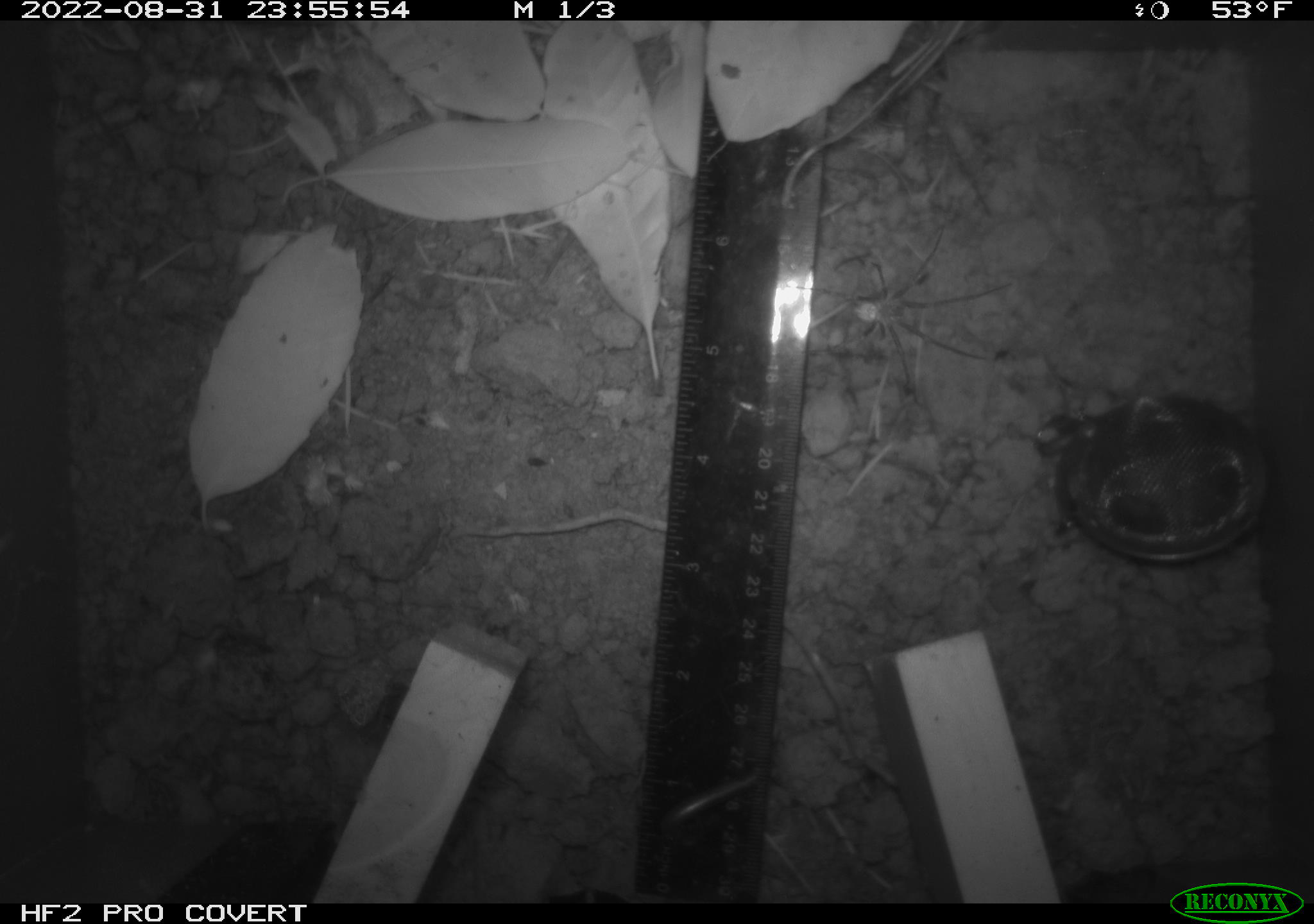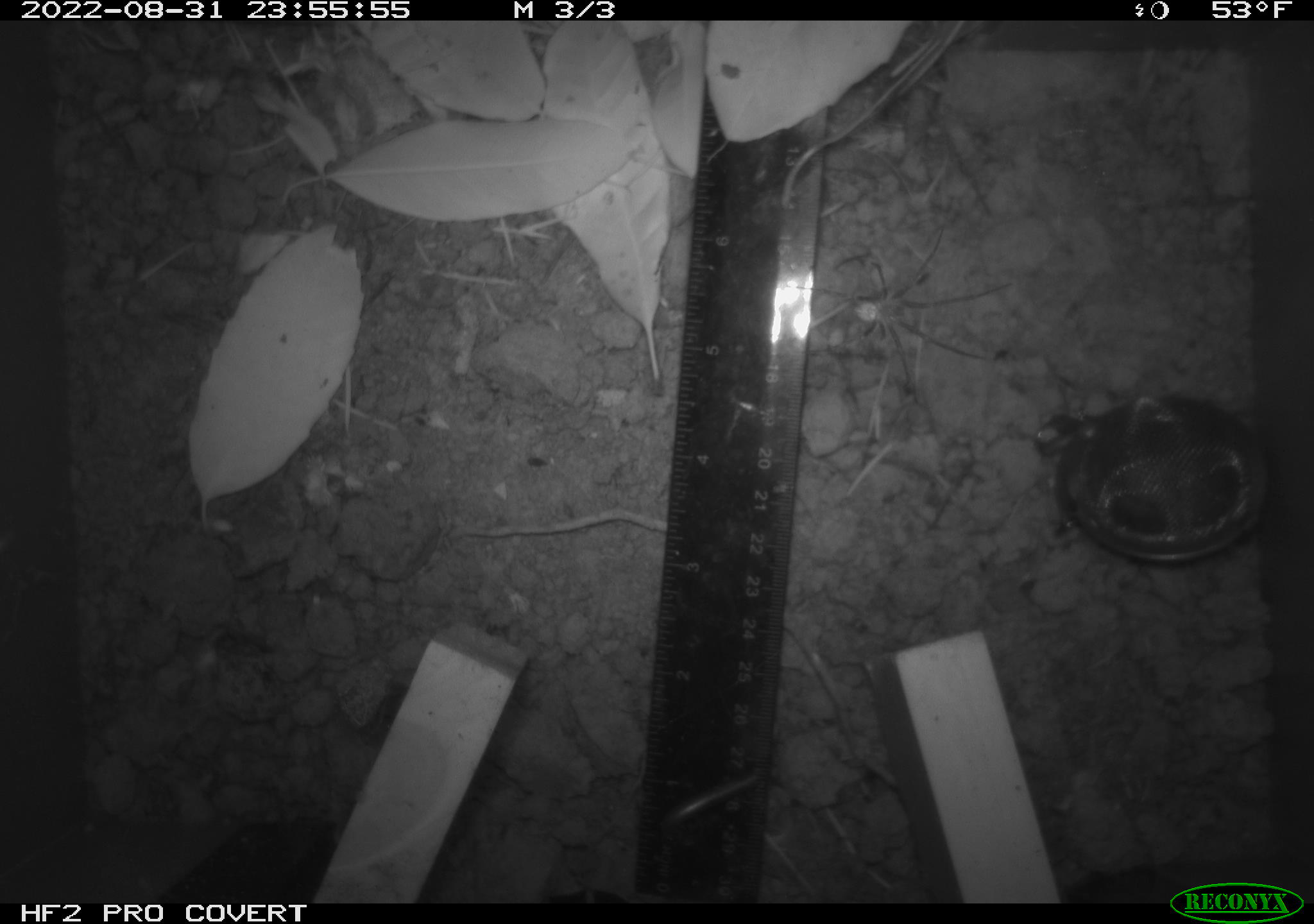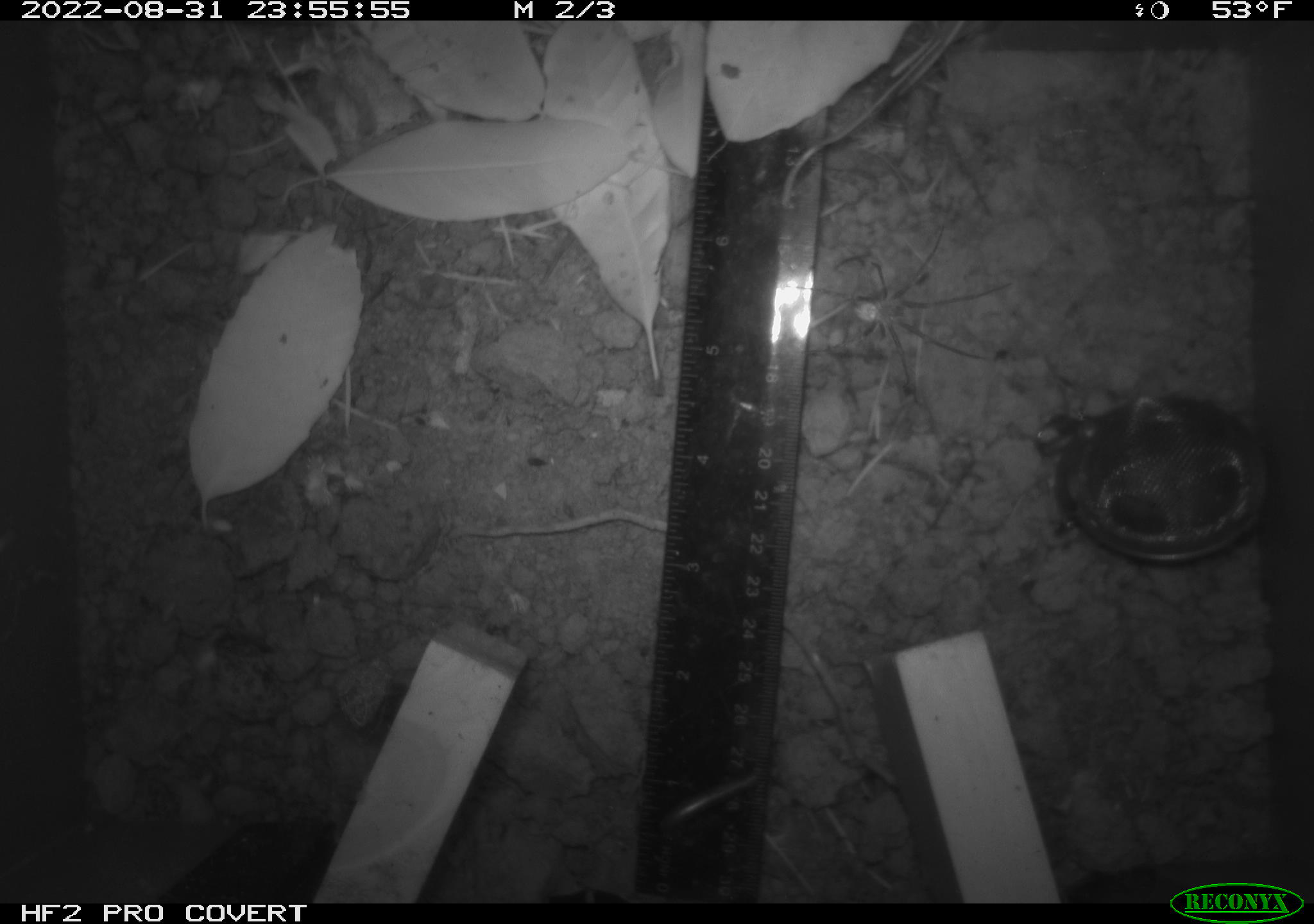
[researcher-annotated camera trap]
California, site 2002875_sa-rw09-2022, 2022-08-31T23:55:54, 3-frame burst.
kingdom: Animalia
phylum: Arthropoda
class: Arachnida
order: Araneae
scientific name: Araneae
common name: spider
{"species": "spider (Araneae)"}